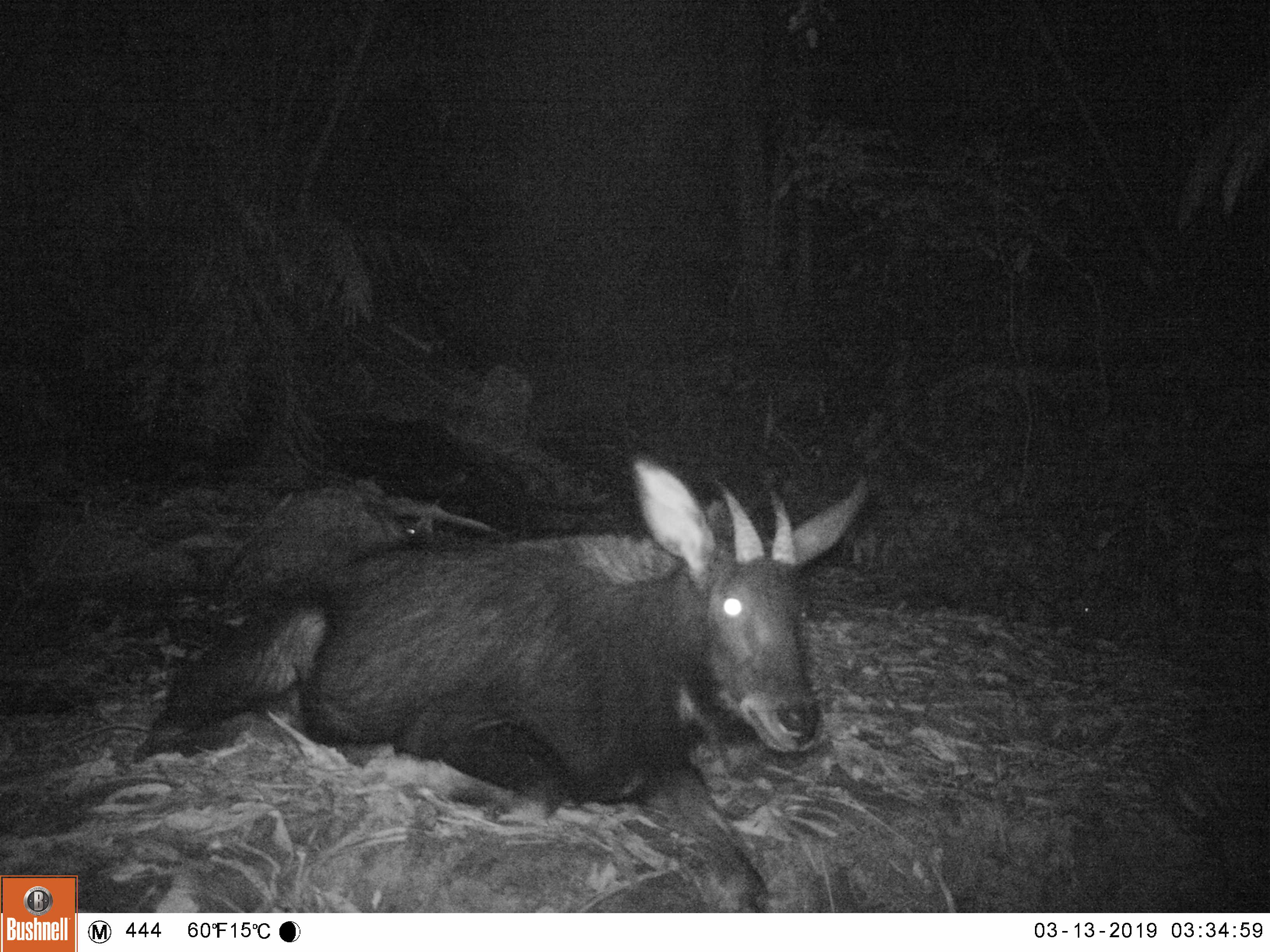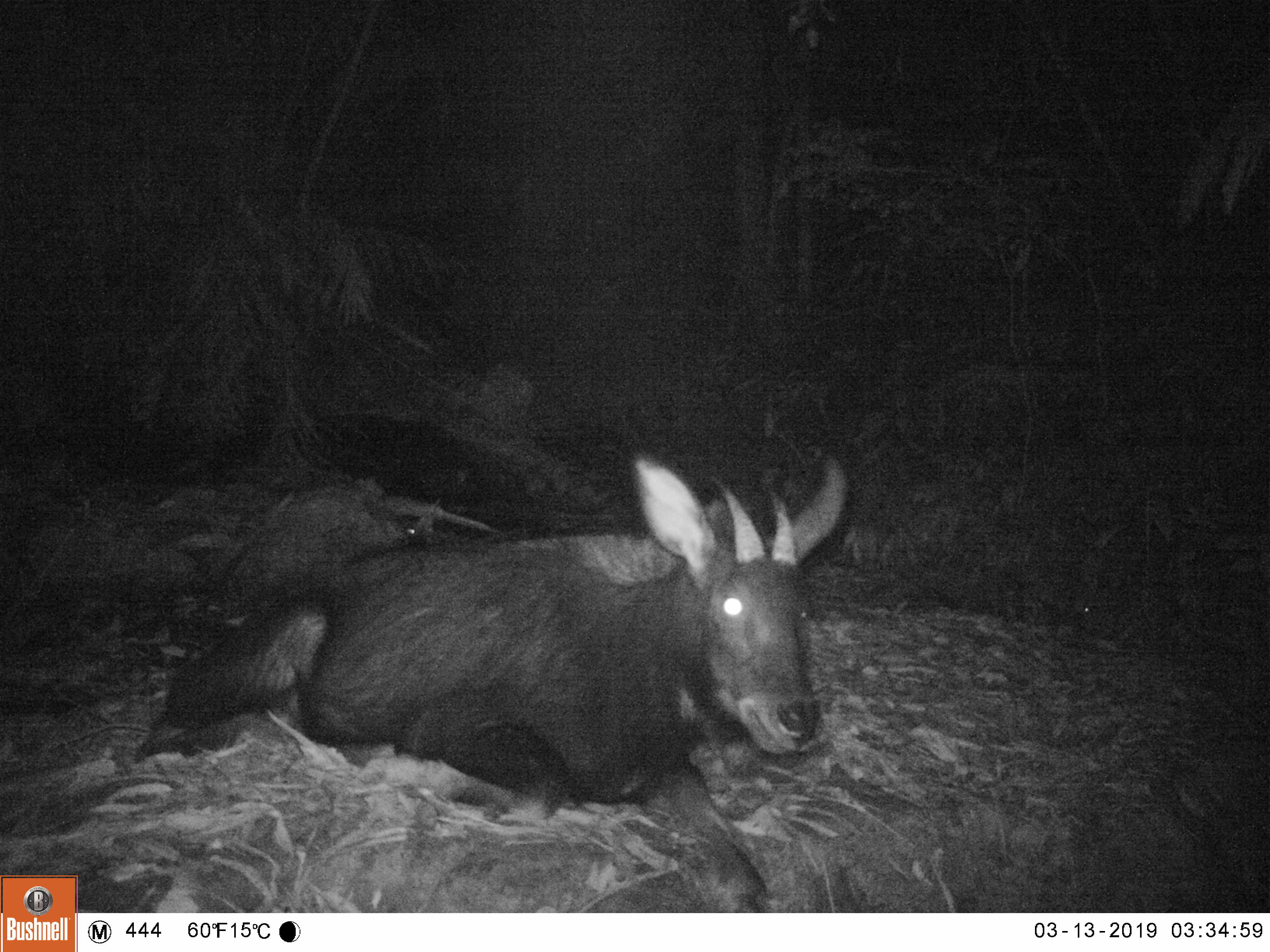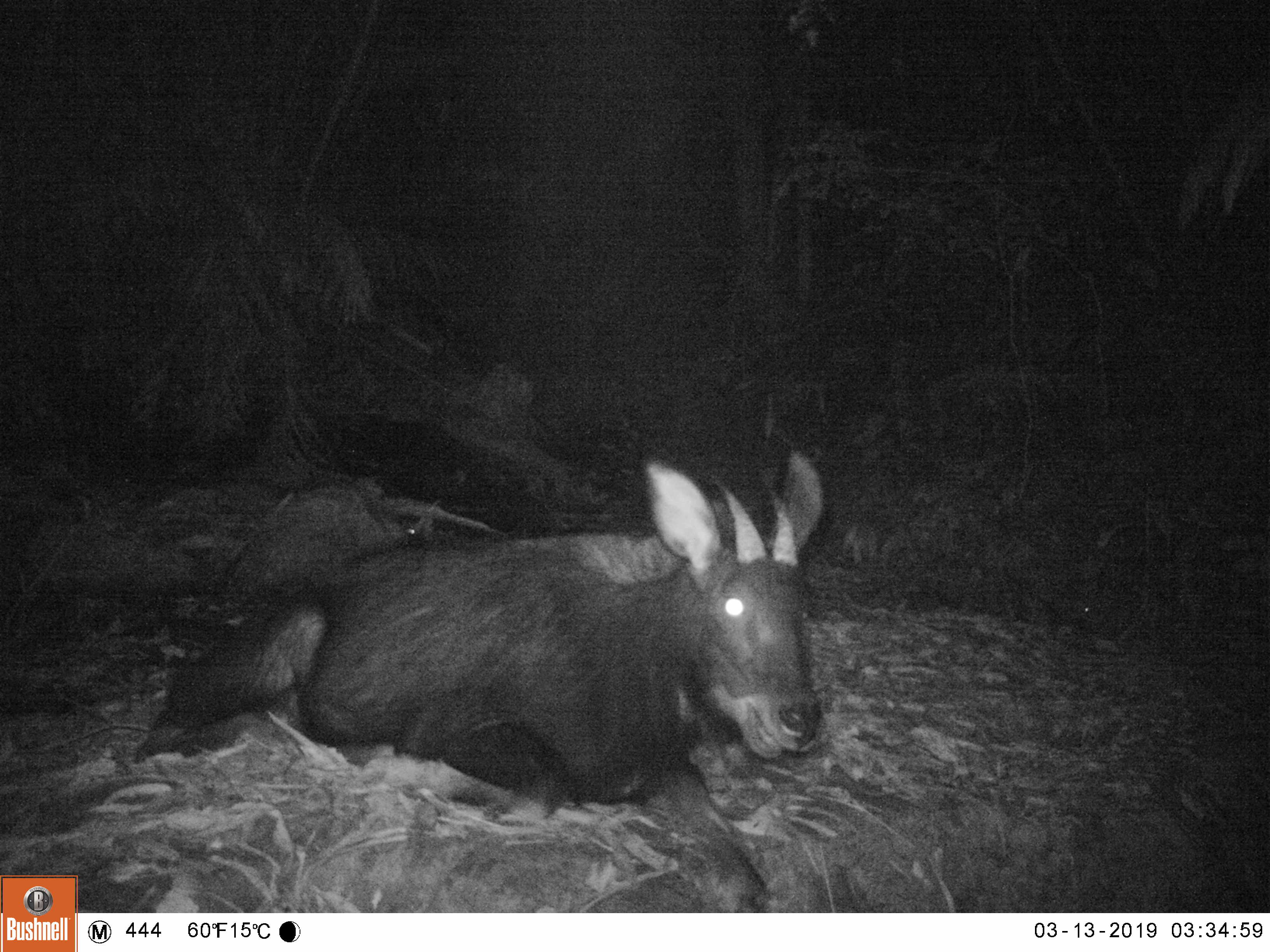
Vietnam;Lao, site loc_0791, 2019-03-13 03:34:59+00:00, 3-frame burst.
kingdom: Animalia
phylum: Chordata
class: Mammalia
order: Artiodactyla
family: Bovidae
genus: Capricornis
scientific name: Capricornis sumatraensis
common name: chinese serow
Chinese serow (Capricornis sumatraensis). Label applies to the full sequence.